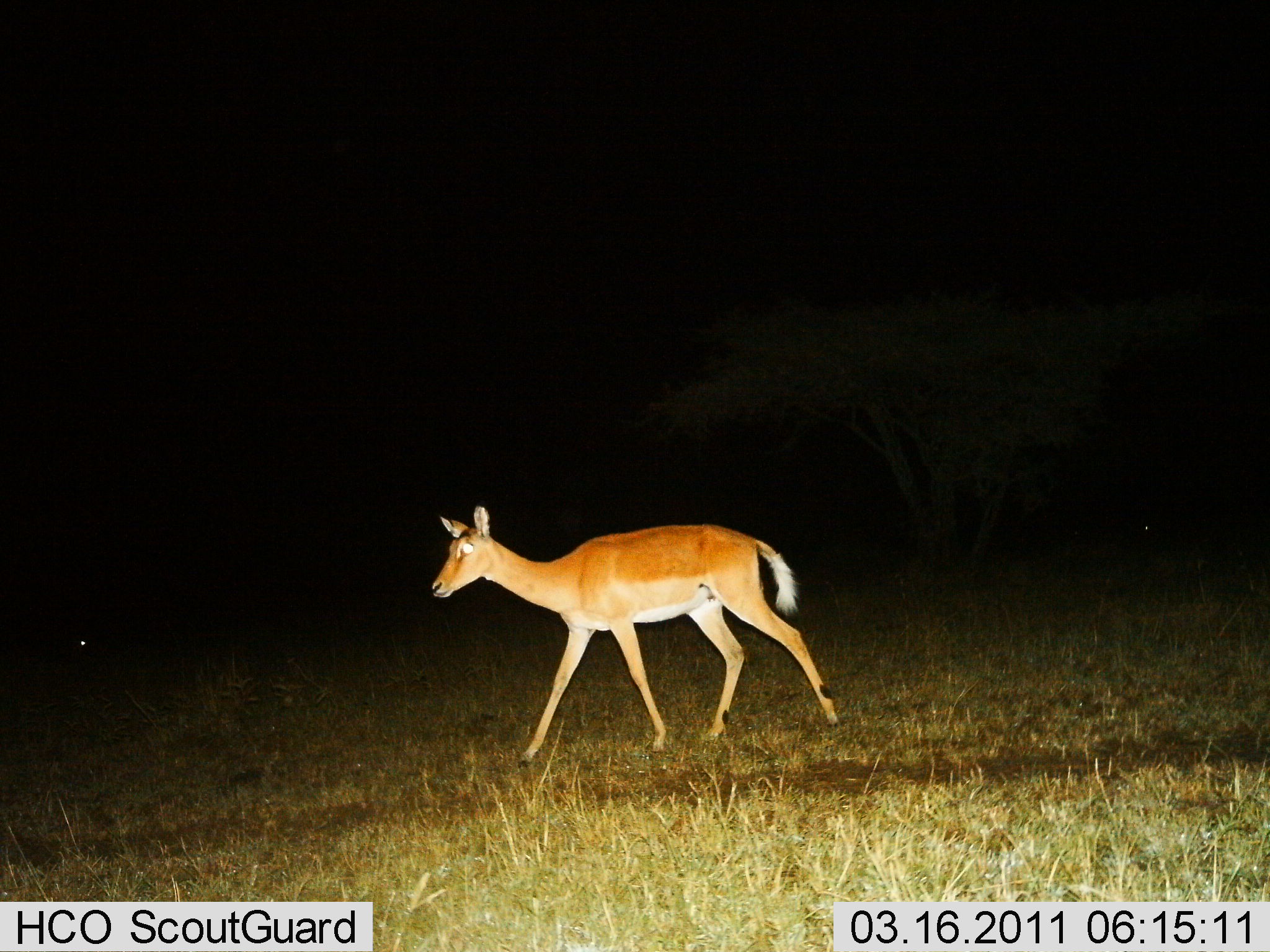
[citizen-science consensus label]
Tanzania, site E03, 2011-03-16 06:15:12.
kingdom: Animalia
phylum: Chordata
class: Mammalia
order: Artiodactyla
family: Bovidae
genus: Aepyceros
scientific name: Aepyceros melampus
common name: impala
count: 1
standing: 0%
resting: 0%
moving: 100%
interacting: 0%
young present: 0%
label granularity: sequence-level